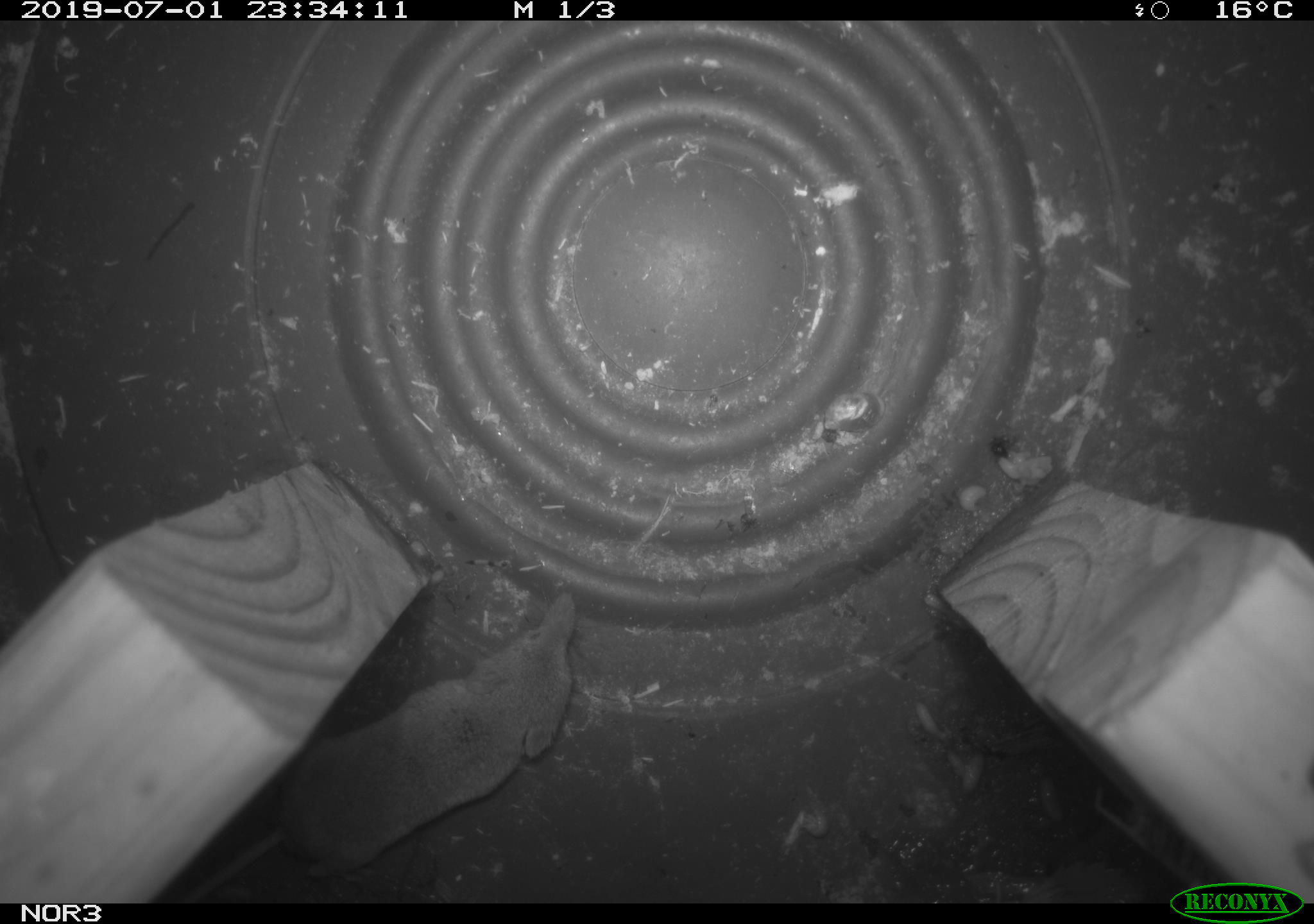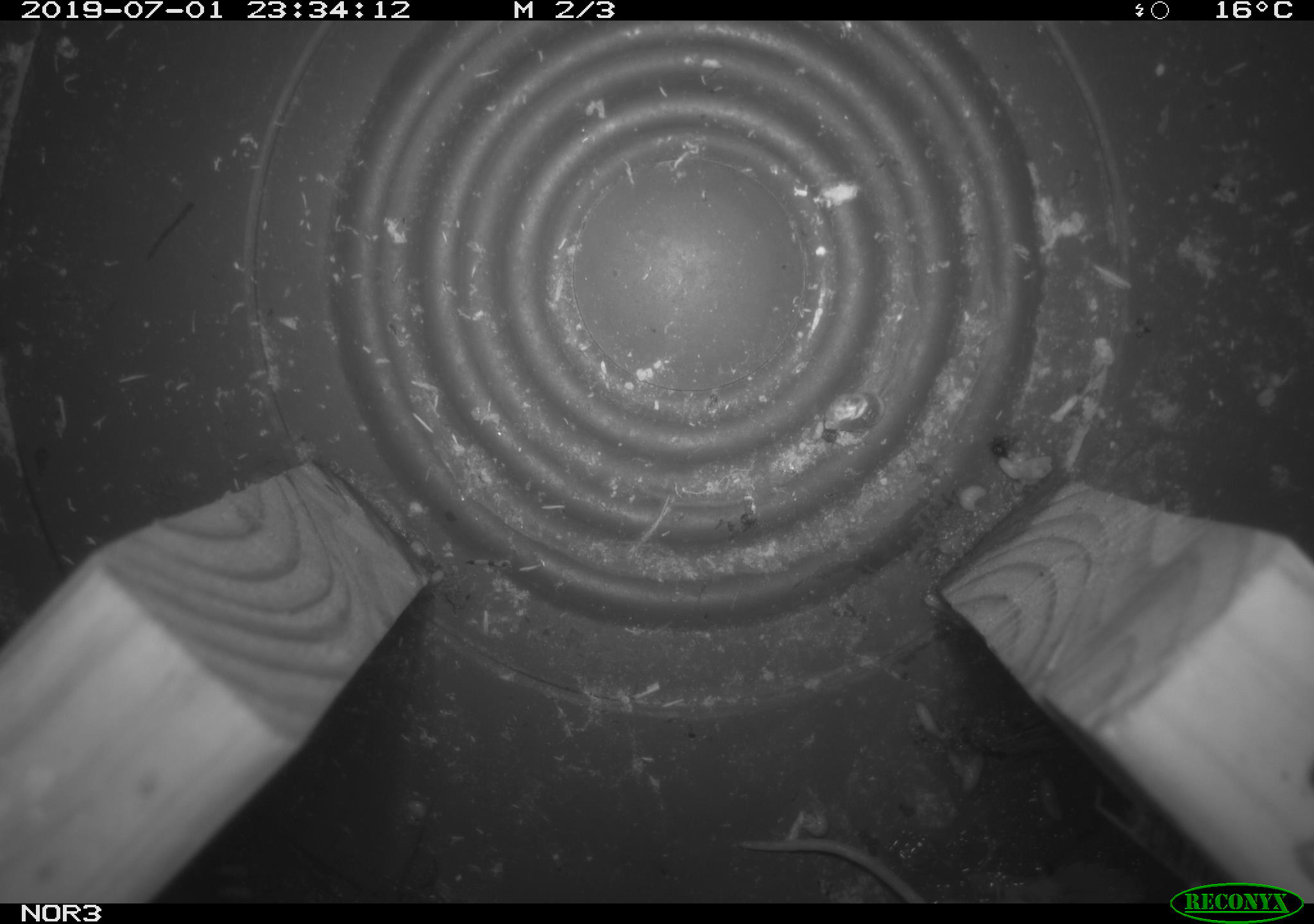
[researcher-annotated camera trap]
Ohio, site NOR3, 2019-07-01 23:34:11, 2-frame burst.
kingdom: Animalia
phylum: Chordata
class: Mammalia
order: Eulipotyphla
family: Soricidae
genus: Sorex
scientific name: Sorex cinereus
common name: masked shrew